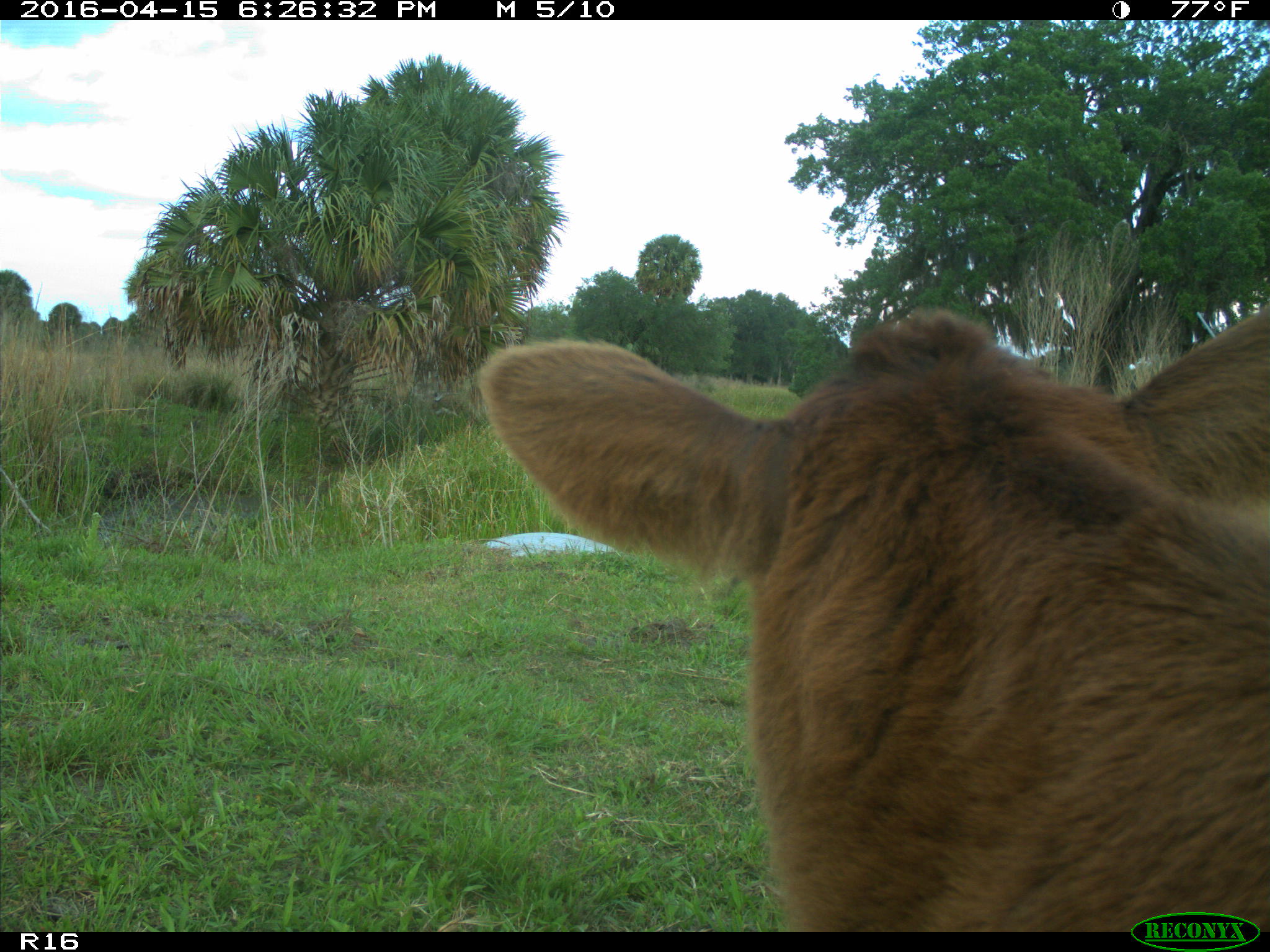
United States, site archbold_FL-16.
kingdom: Animalia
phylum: Chordata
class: Mammalia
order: Artiodactyla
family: Bovidae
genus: Bos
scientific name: Bos taurus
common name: domestic cow